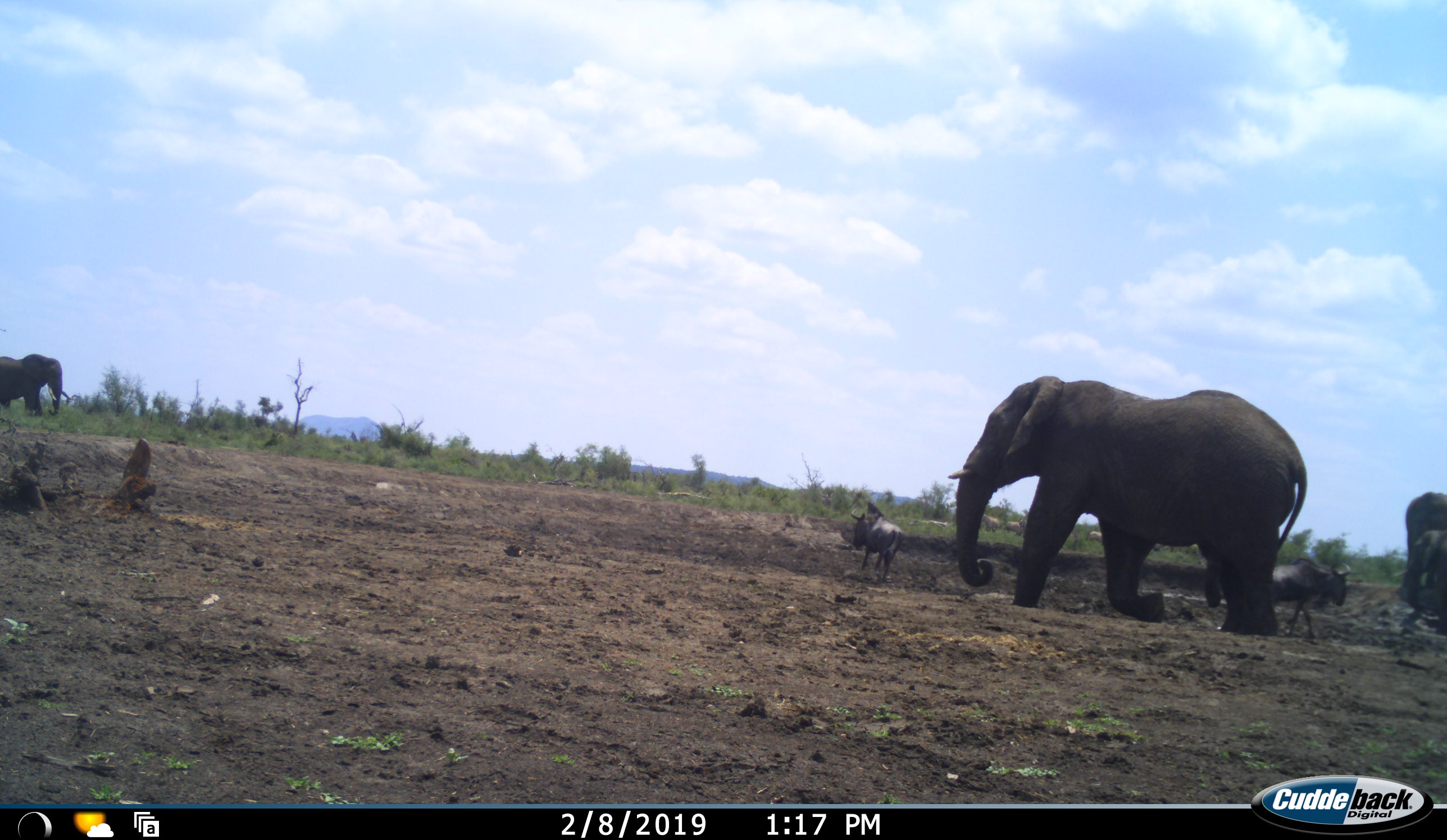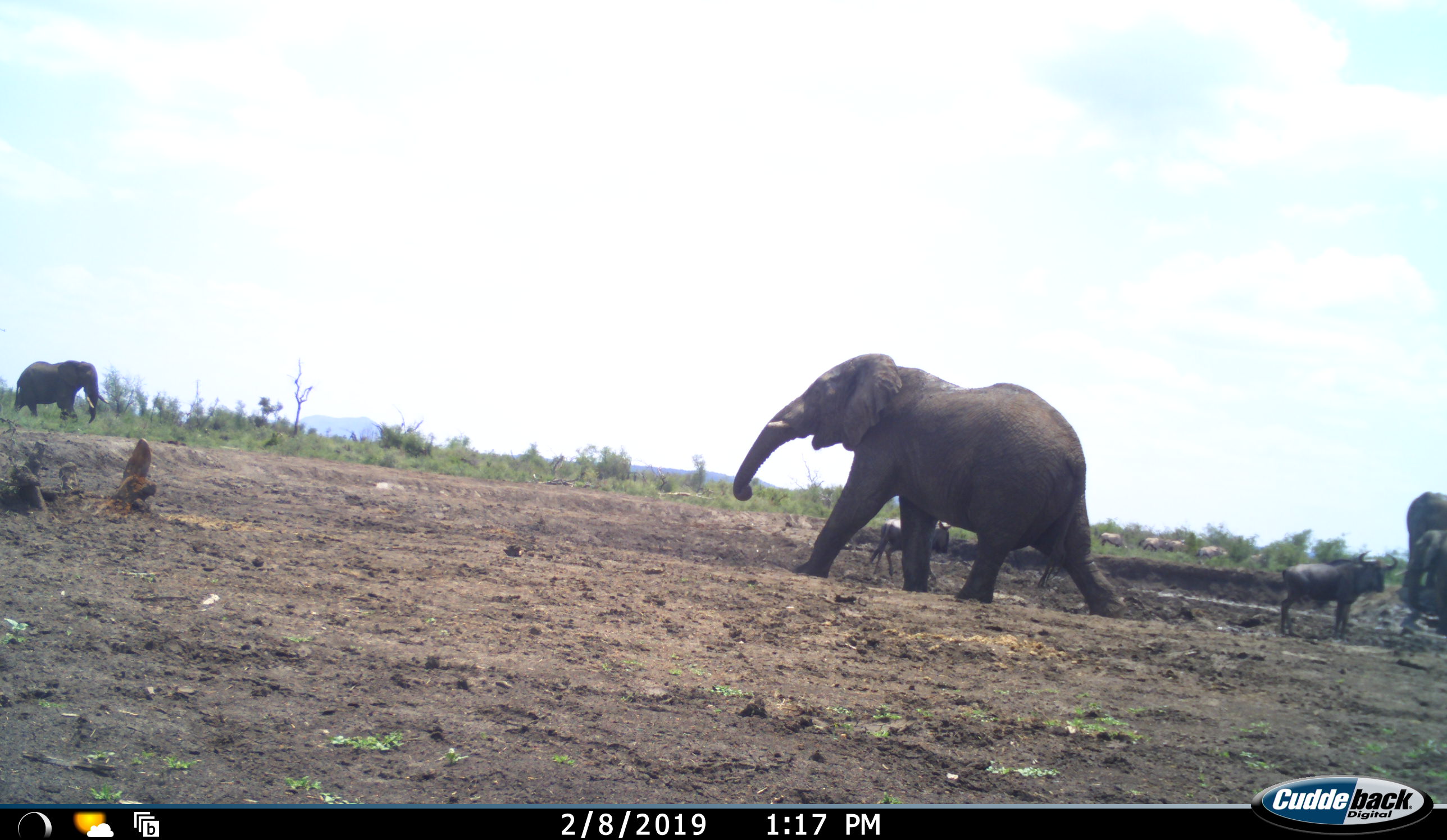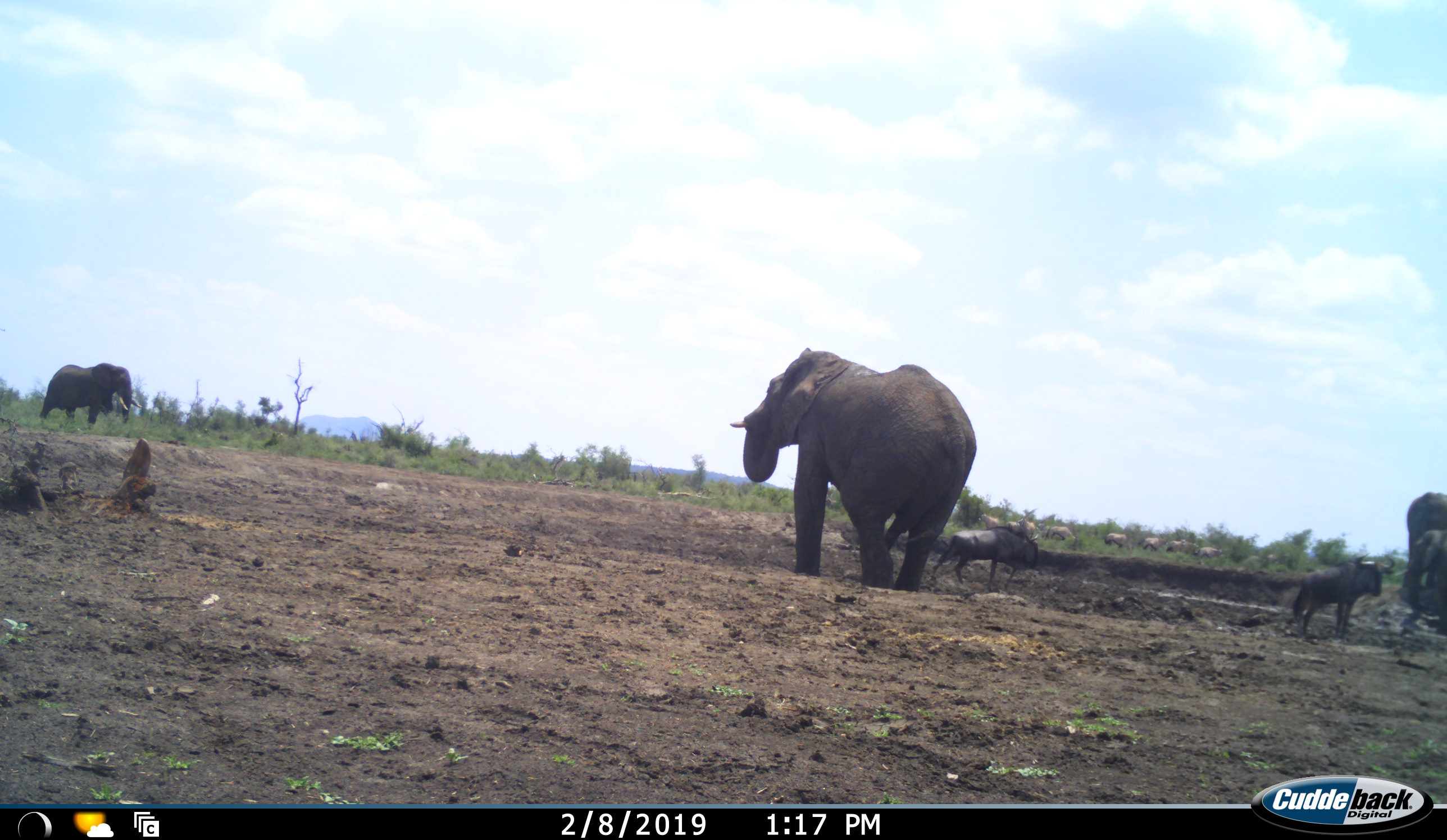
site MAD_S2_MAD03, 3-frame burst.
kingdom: Animalia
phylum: Chordata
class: Mammalia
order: Proboscidea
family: Elephantidae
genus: Loxodonta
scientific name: Loxodonta africana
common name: african bush elephant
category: elephant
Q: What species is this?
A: Elephant (african bush elephant) (Loxodonta africana).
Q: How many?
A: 4.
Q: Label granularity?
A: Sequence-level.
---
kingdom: Animalia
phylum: Chordata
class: Mammalia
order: Artiodactyla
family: Bovidae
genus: Connochaetes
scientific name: Connochaetes taurinus taurinus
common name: blue wildebeest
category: wildebeestblue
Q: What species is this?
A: Wildebeestblue (blue wildebeest) (Connochaetes taurinus taurinus).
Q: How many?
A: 2.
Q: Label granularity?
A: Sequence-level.